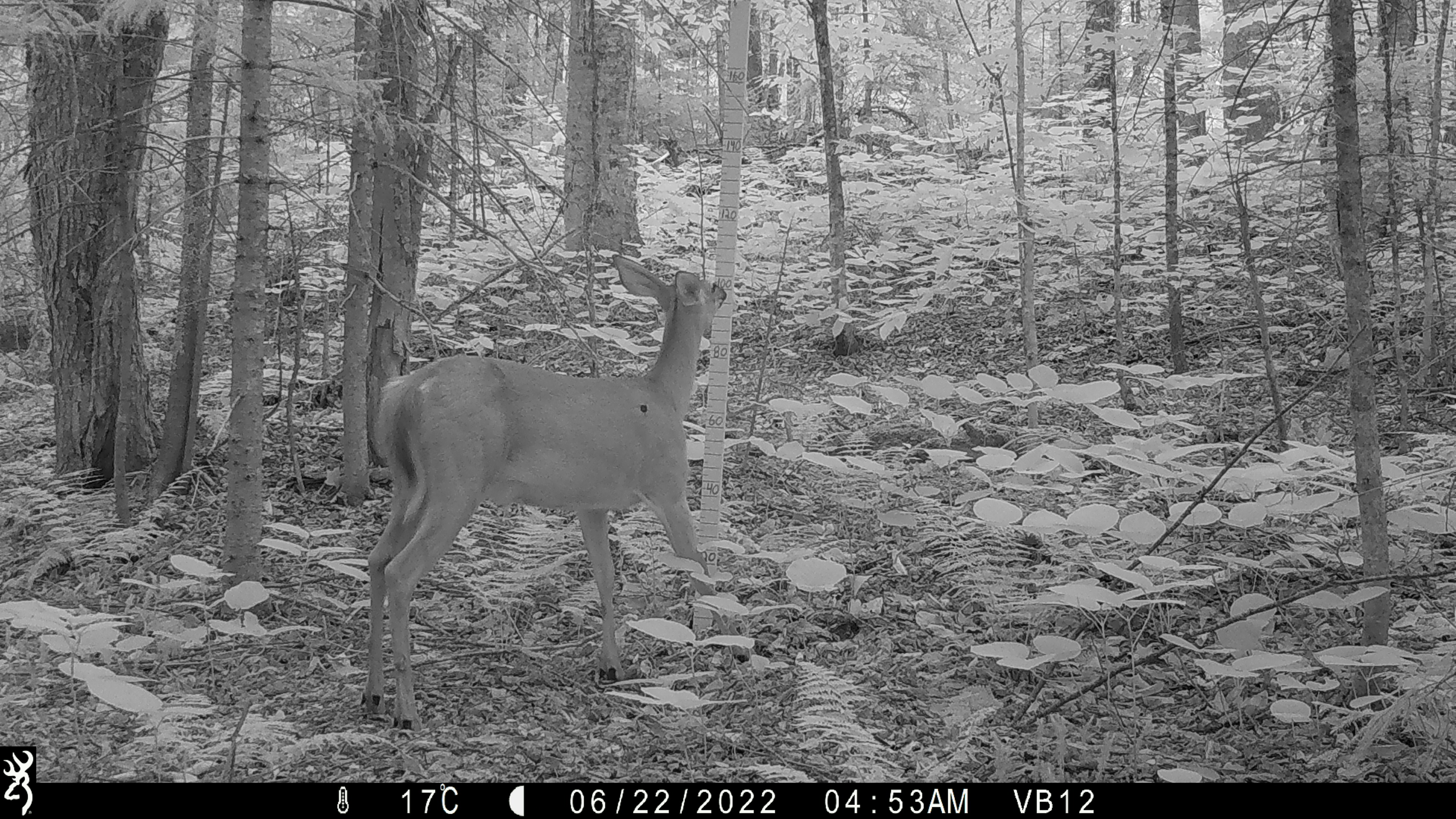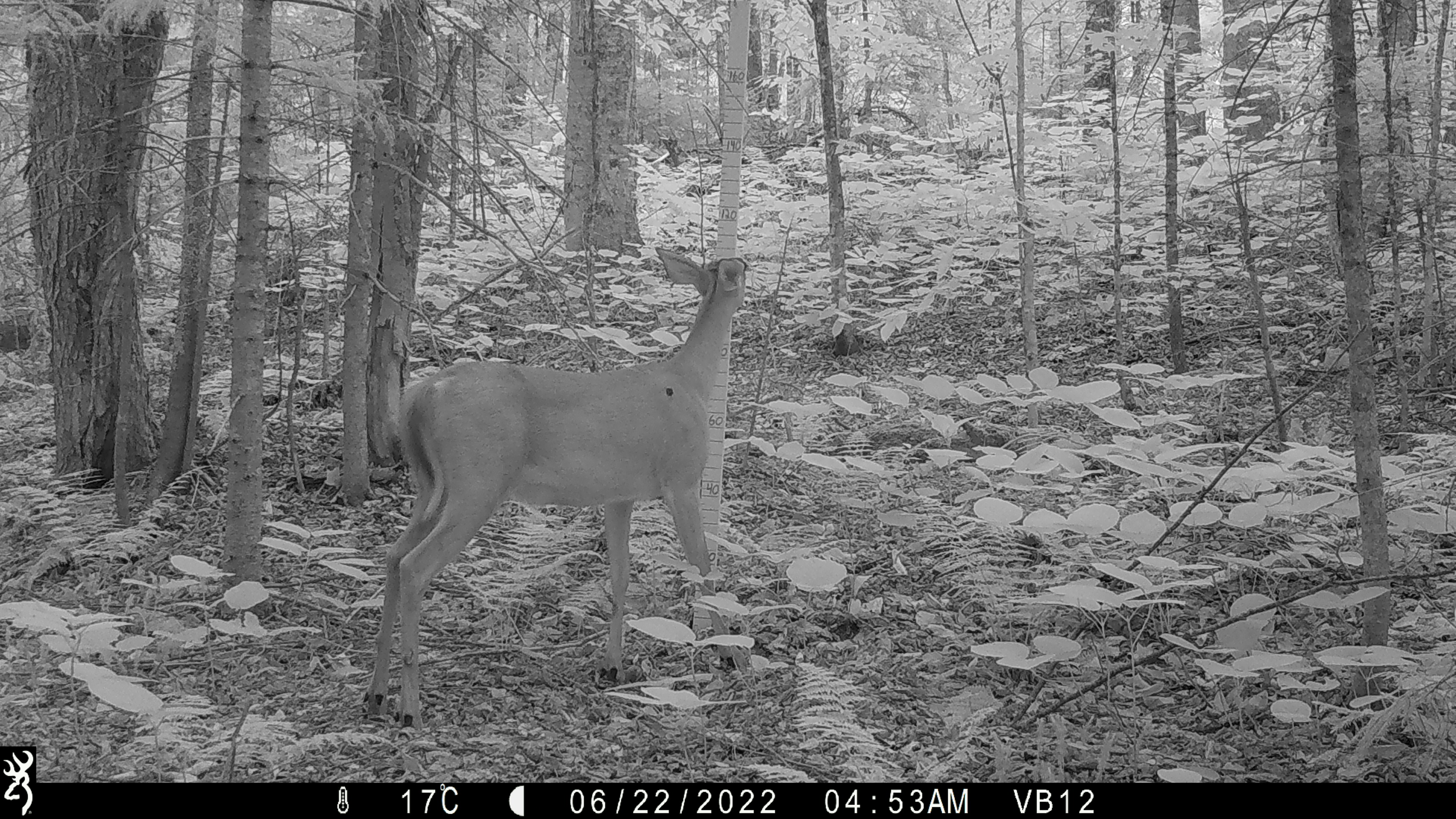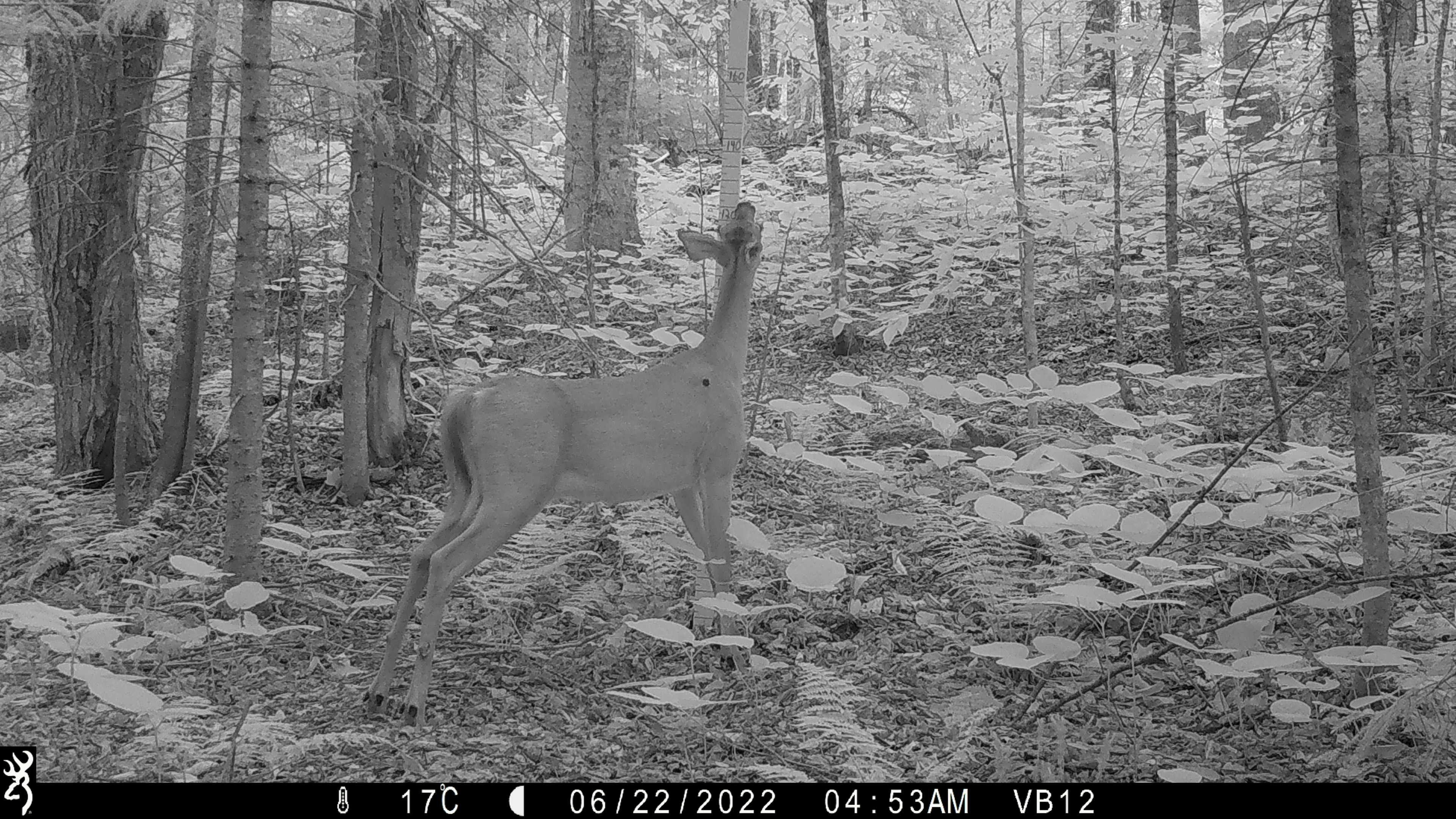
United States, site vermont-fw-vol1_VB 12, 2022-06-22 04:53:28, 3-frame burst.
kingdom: Animalia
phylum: Chordata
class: Mammalia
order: Artiodactyla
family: Cervidae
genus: Odocoileus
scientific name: Odocoileus virginianus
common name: white-tailed deer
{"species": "white-tailed deer (Odocoileus virginianus)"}